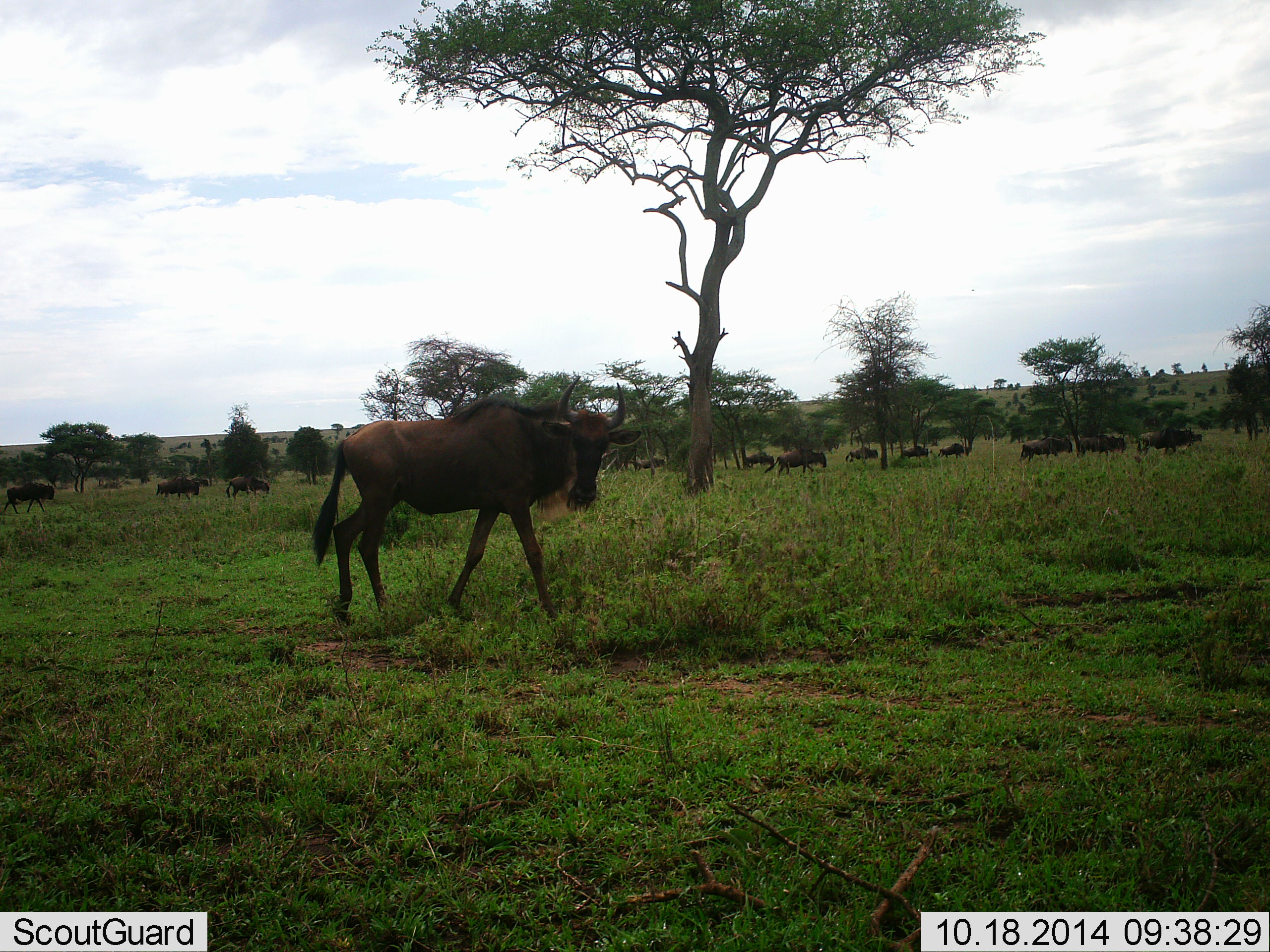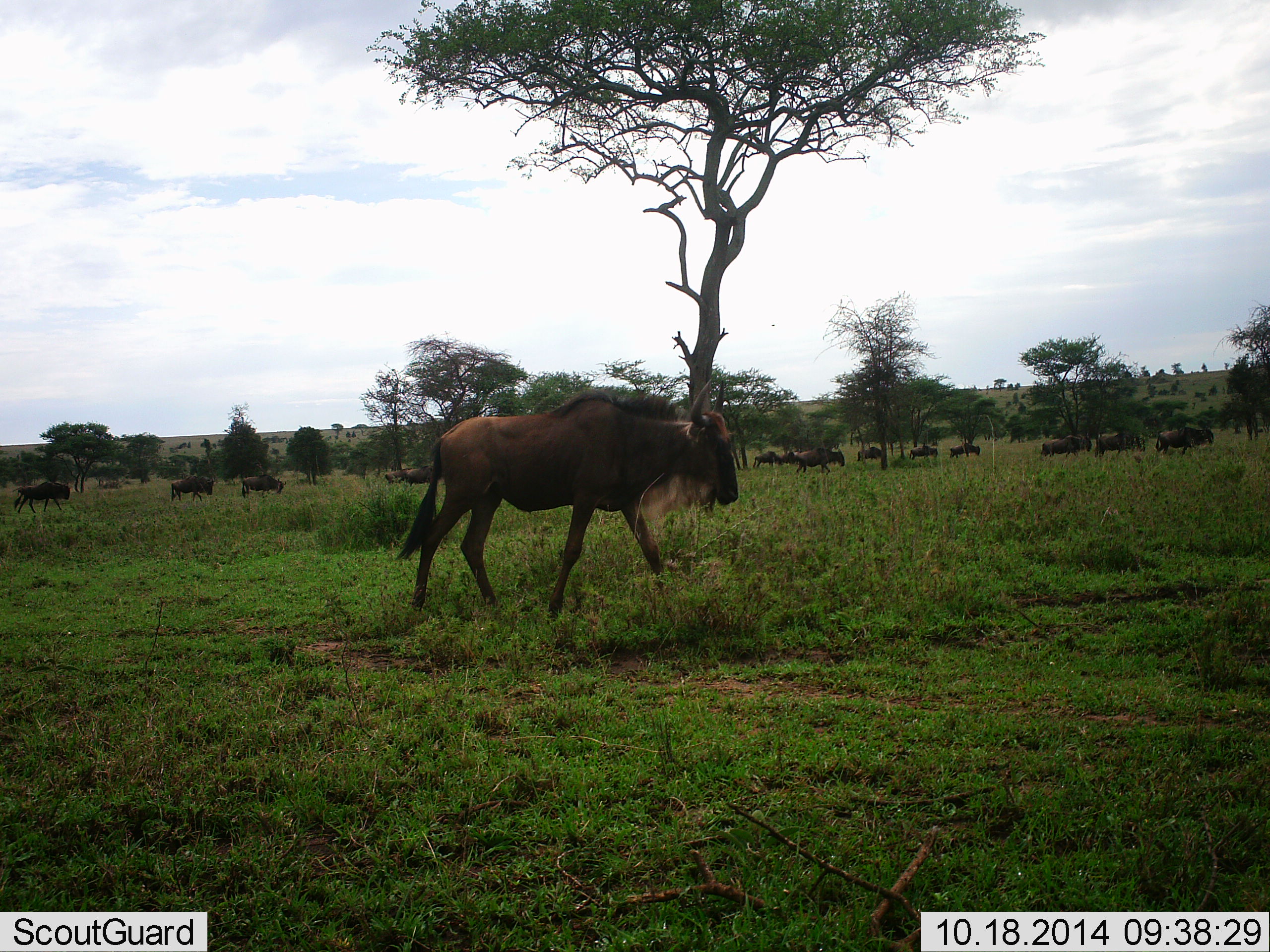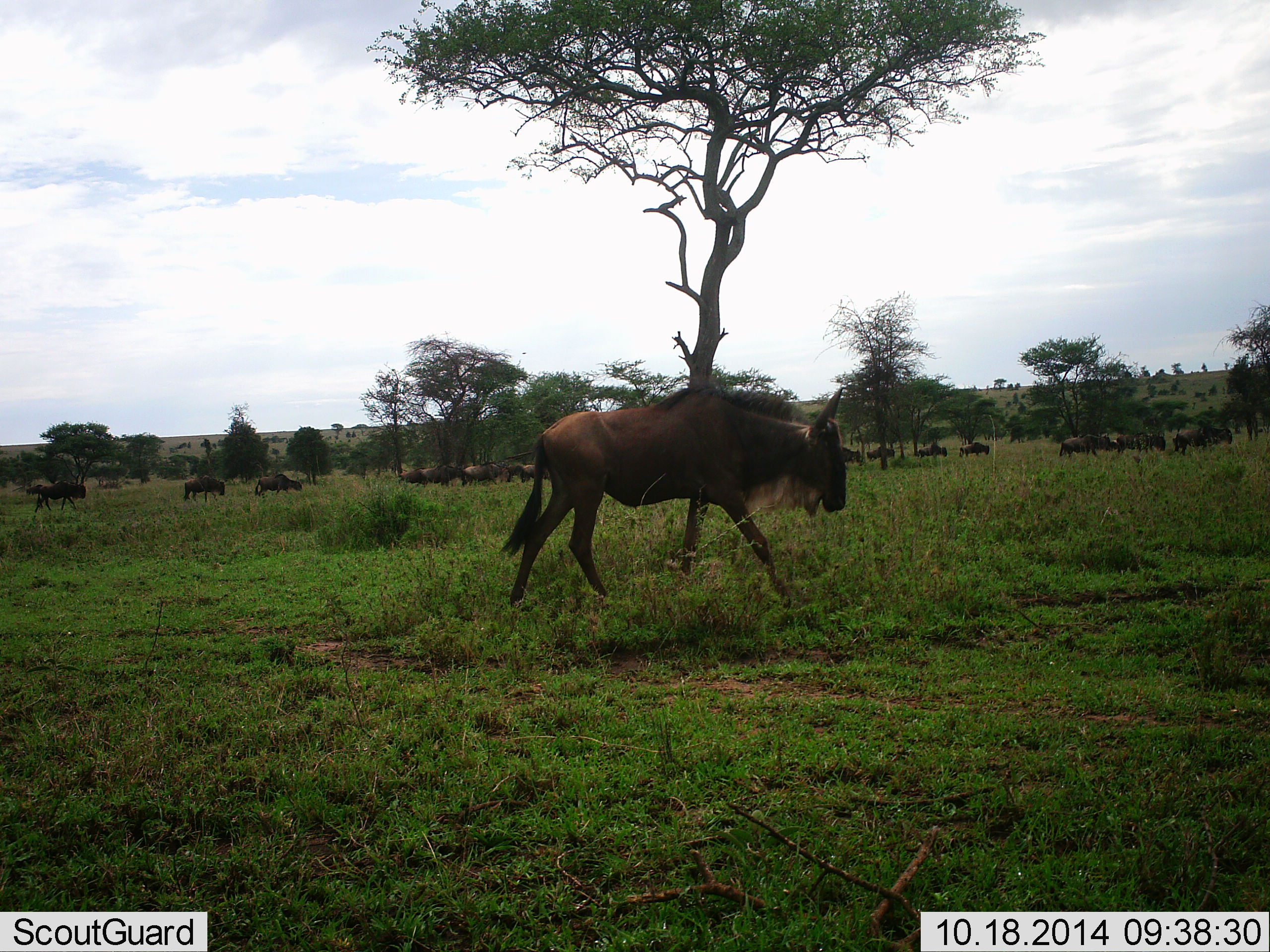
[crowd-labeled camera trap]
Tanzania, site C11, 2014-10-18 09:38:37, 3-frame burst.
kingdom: Animalia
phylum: Chordata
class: Mammalia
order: Artiodactyla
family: Bovidae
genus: Connochaetes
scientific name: Connochaetes taurinus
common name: blue wildebeest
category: wildebeest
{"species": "wildebeest (blue wildebeest) (Connochaetes taurinus)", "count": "11-50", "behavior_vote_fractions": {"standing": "0%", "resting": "0%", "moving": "100%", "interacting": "0%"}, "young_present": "0%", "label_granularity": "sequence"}